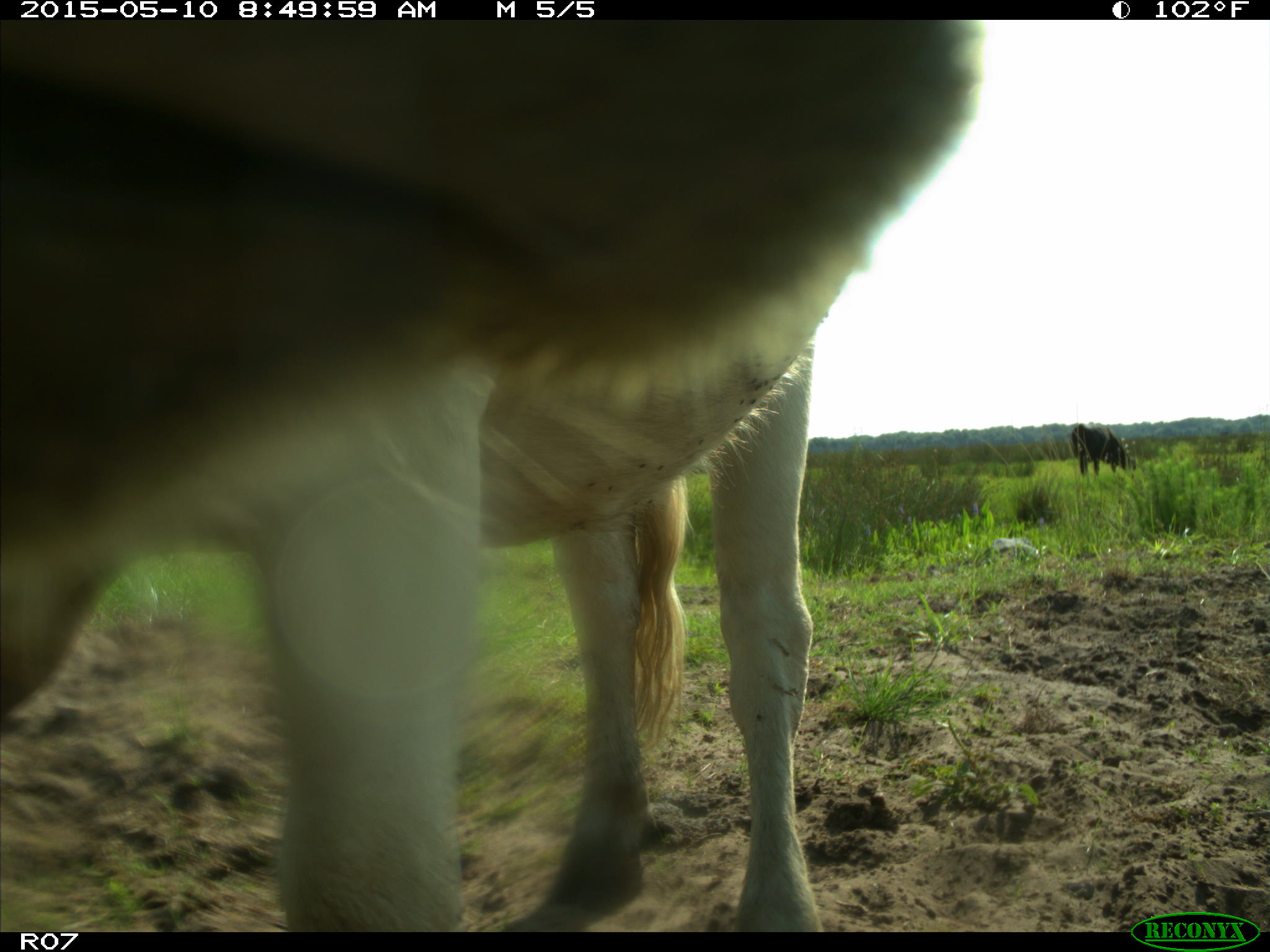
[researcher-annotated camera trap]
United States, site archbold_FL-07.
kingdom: Animalia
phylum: Chordata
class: Mammalia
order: Artiodactyla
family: Bovidae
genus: Bos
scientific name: Bos taurus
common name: domestic cow